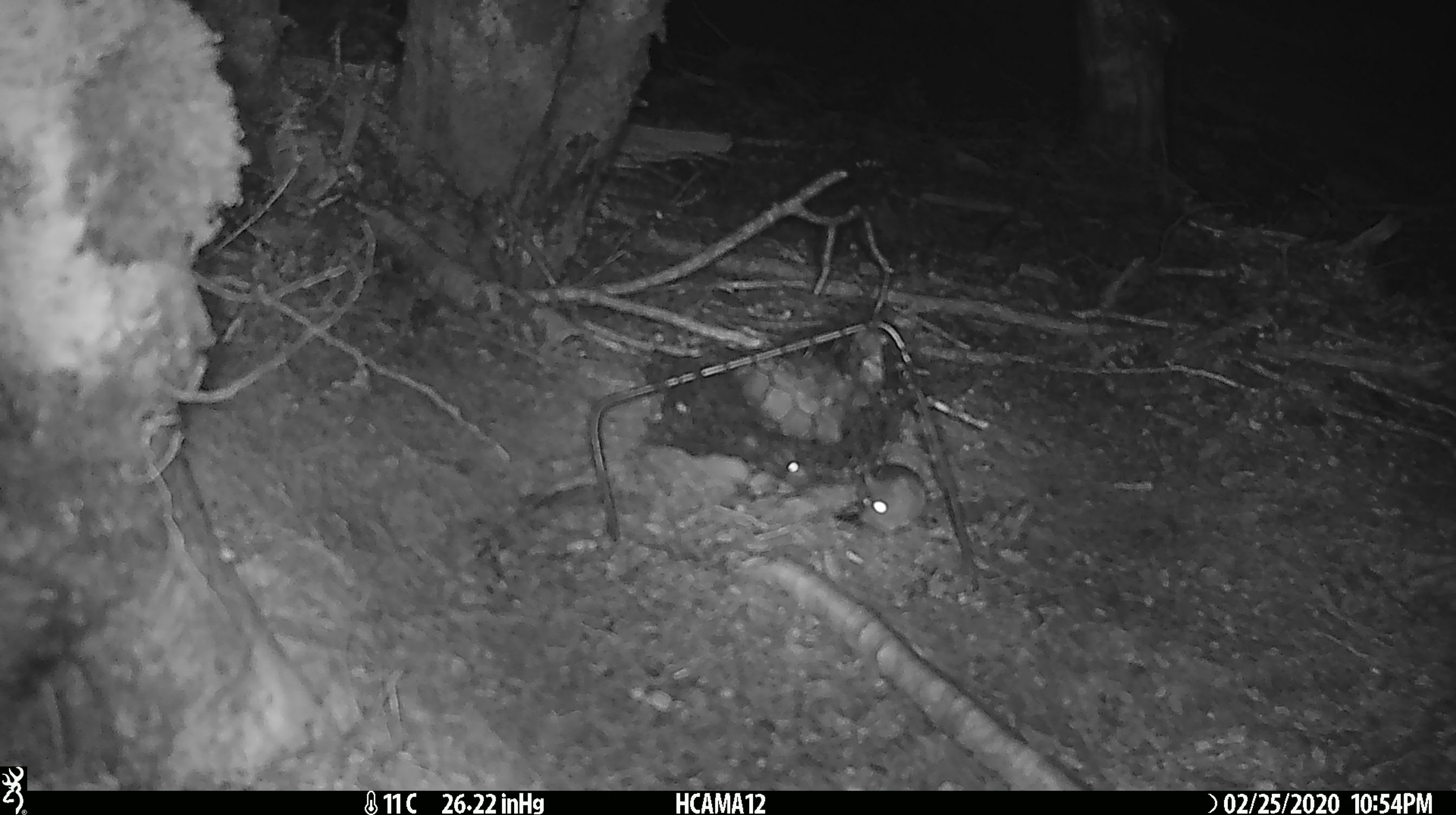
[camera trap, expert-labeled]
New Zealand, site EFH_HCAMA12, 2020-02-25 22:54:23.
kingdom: Animalia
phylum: Chordata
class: Mammalia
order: Rodentia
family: Muridae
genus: Mus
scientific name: Mus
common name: mouse